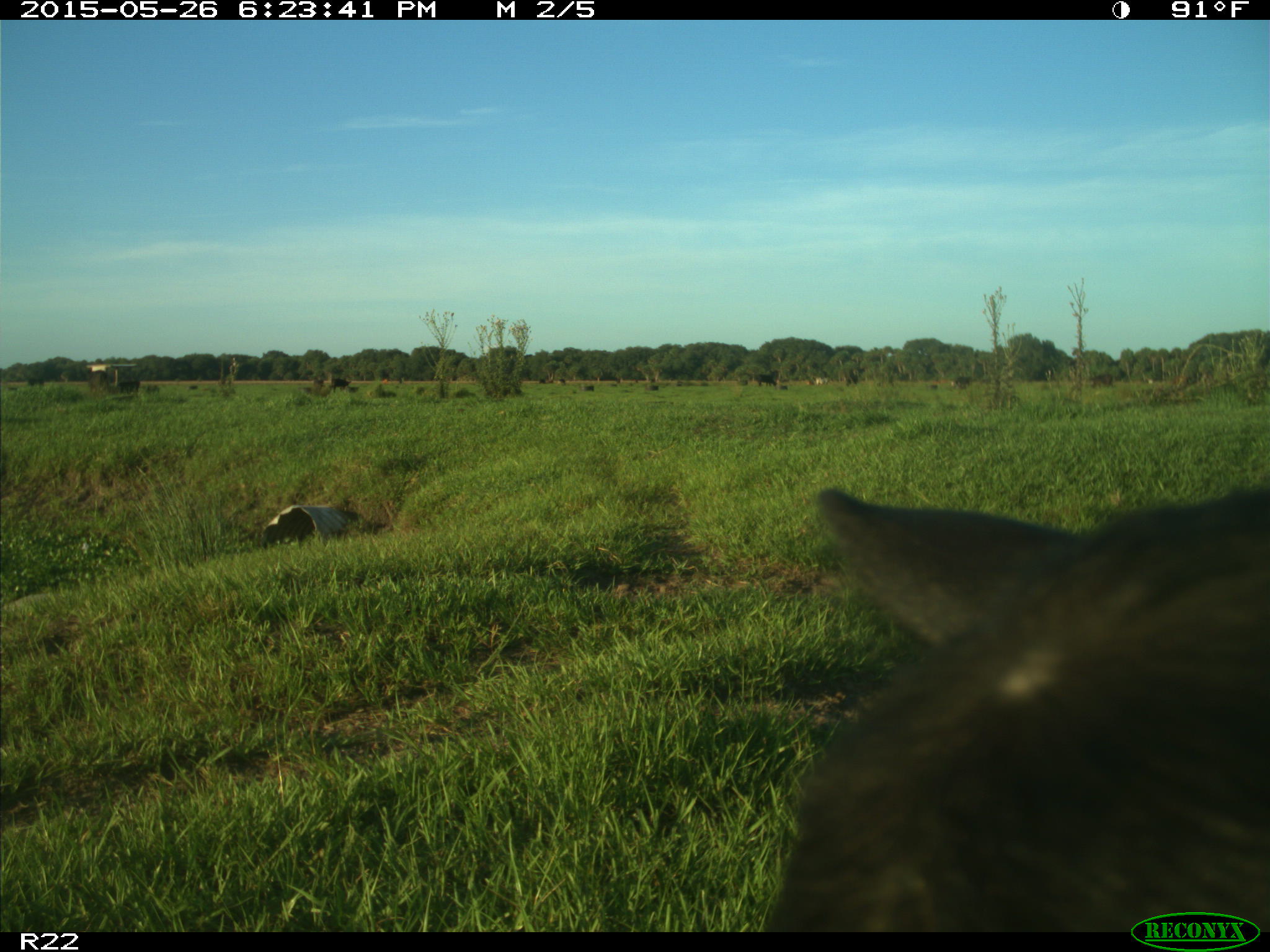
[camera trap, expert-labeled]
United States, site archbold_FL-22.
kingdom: Animalia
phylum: Chordata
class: Mammalia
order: Artiodactyla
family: Bovidae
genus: Bos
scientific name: Bos taurus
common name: domestic cow